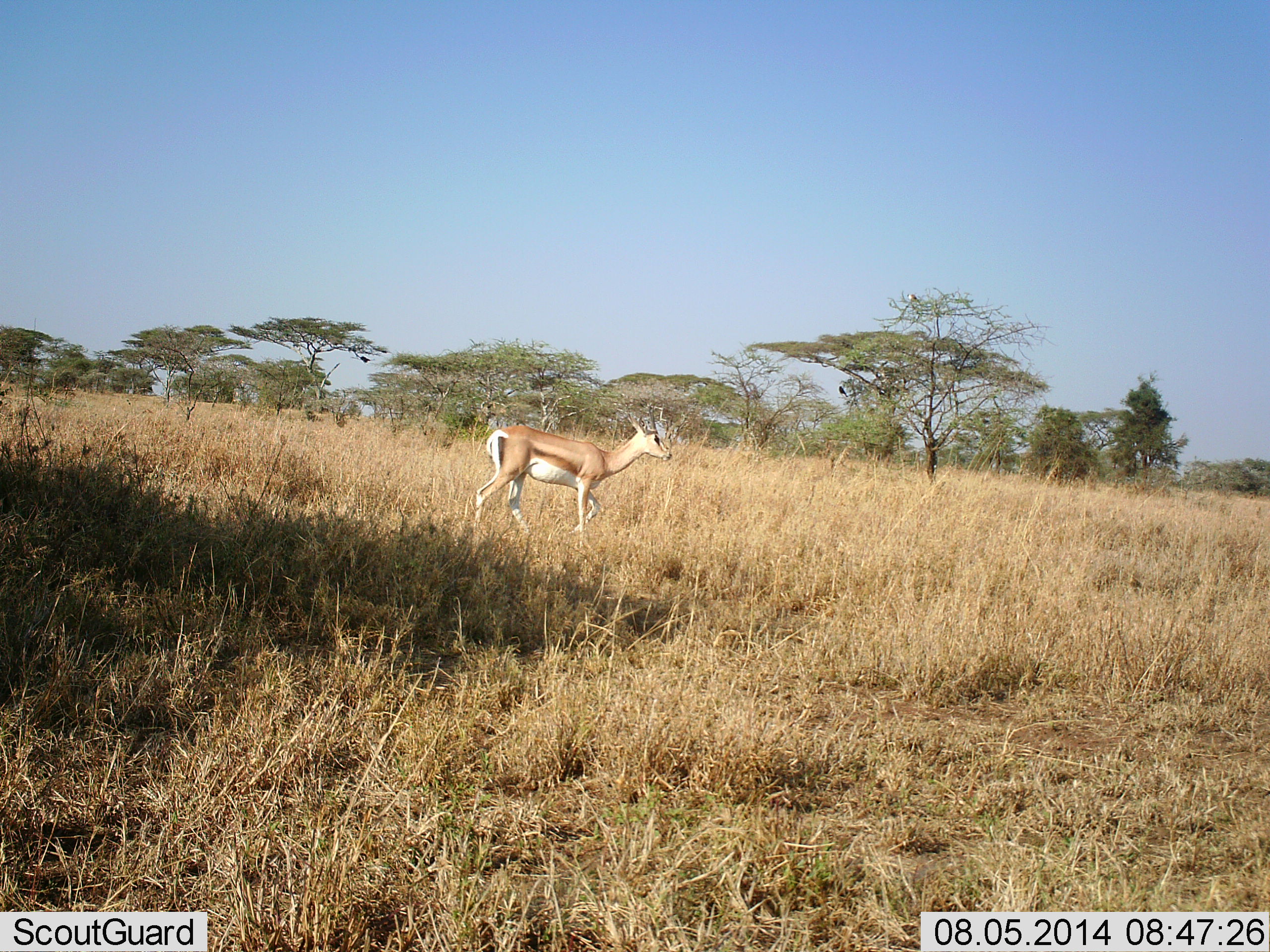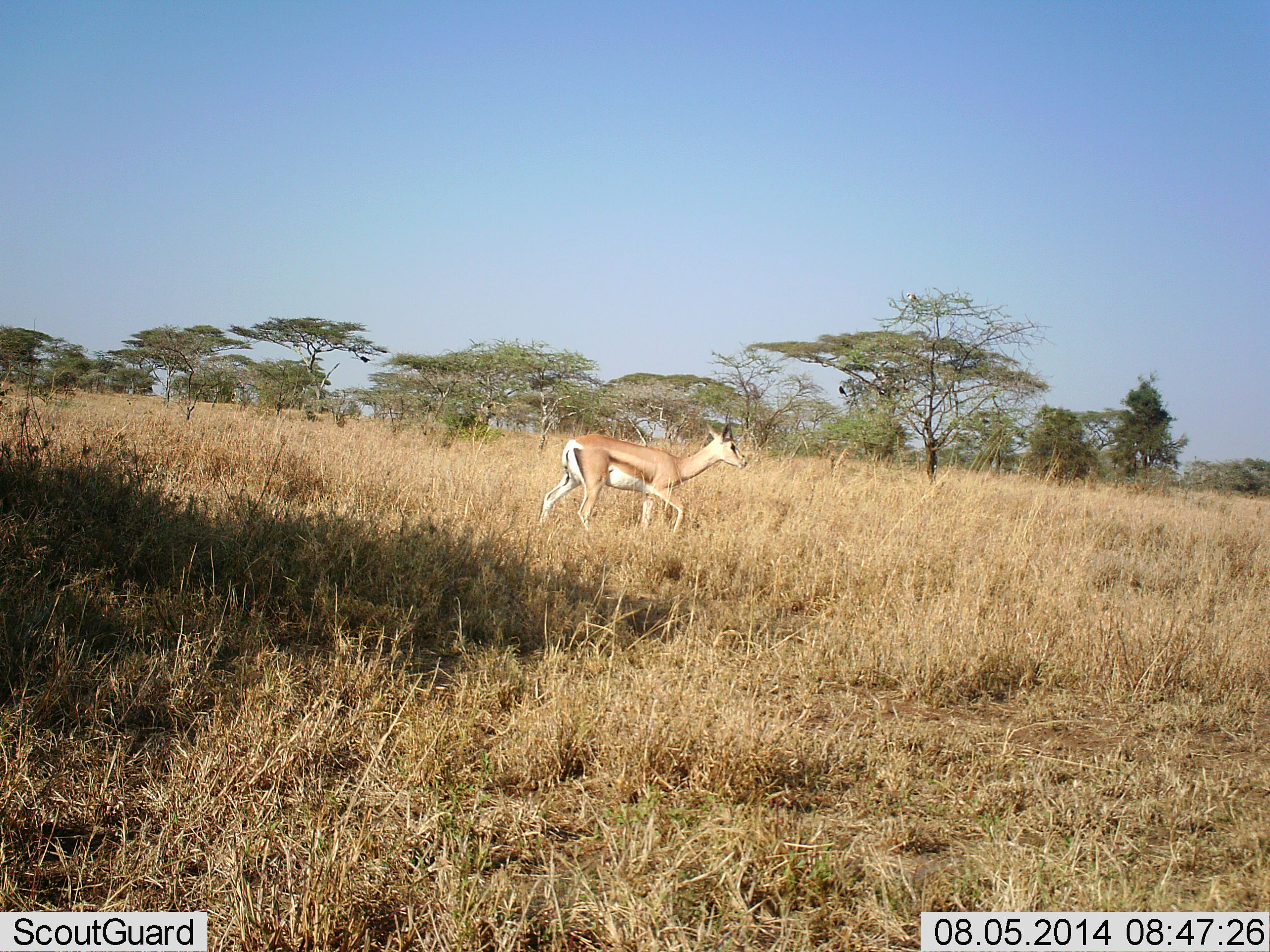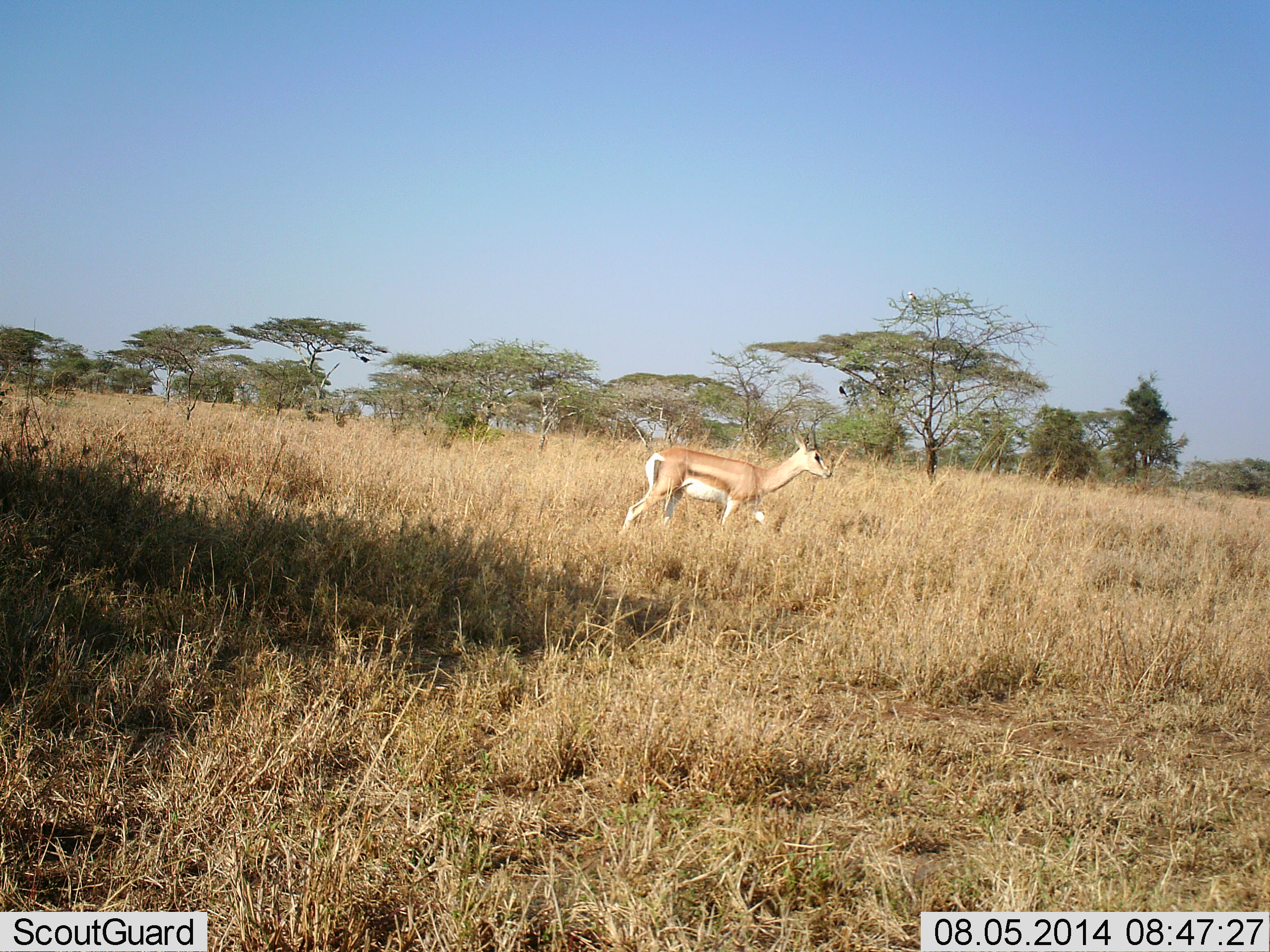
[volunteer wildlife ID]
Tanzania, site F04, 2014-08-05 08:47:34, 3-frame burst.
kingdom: Animalia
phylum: Chordata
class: Mammalia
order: Artiodactyla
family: Bovidae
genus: Nanger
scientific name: Nanger granti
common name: grant's gazelle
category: gazellegrants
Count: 1.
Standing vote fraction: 0%.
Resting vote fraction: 0%.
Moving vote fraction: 100%.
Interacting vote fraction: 0%.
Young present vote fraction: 0%.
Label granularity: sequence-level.